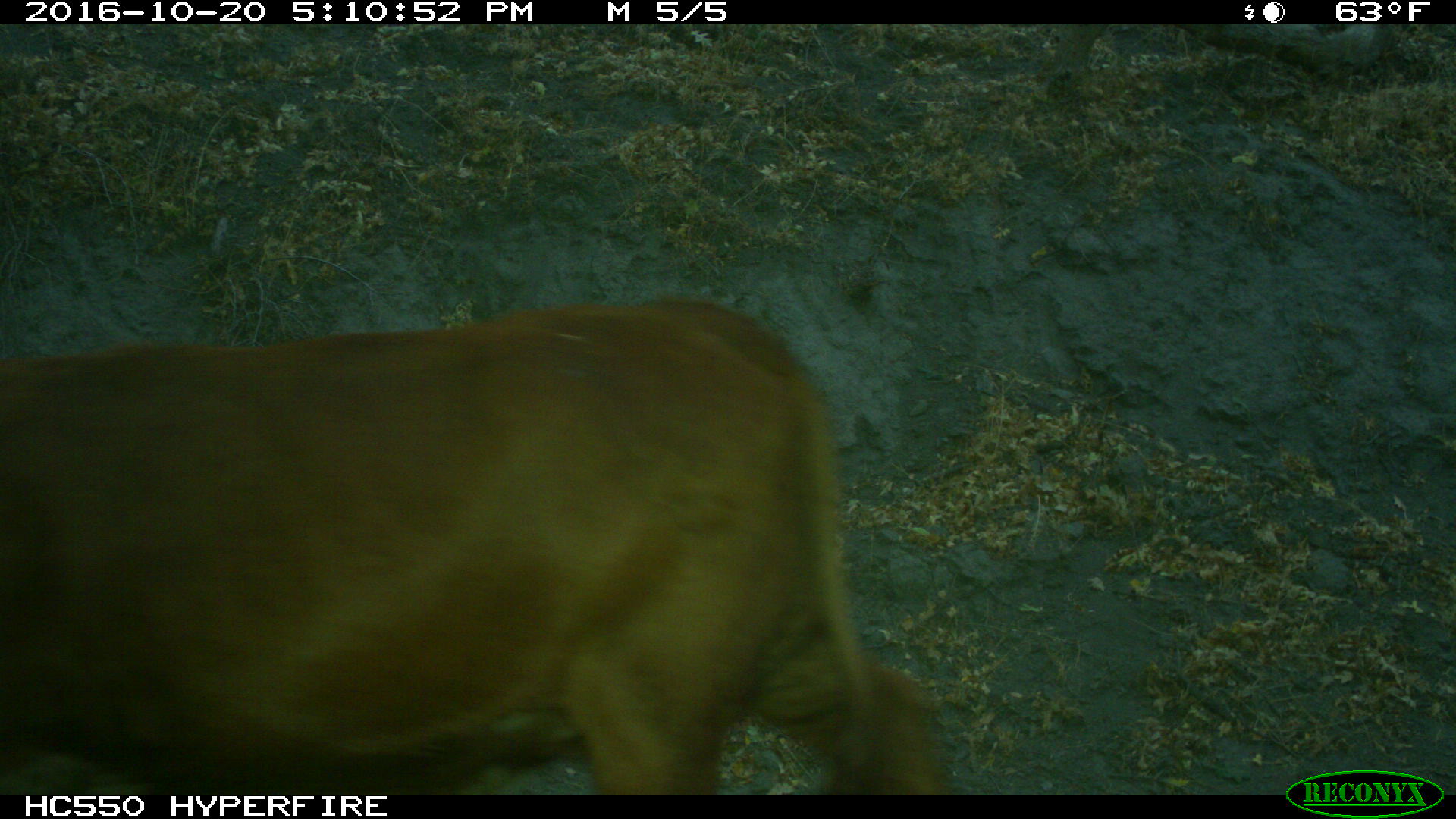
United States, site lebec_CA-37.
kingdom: Animalia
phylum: Chordata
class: Mammalia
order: Artiodactyla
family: Bovidae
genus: Bos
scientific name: Bos taurus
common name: domestic cow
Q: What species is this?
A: Bos taurus (domestic cow).